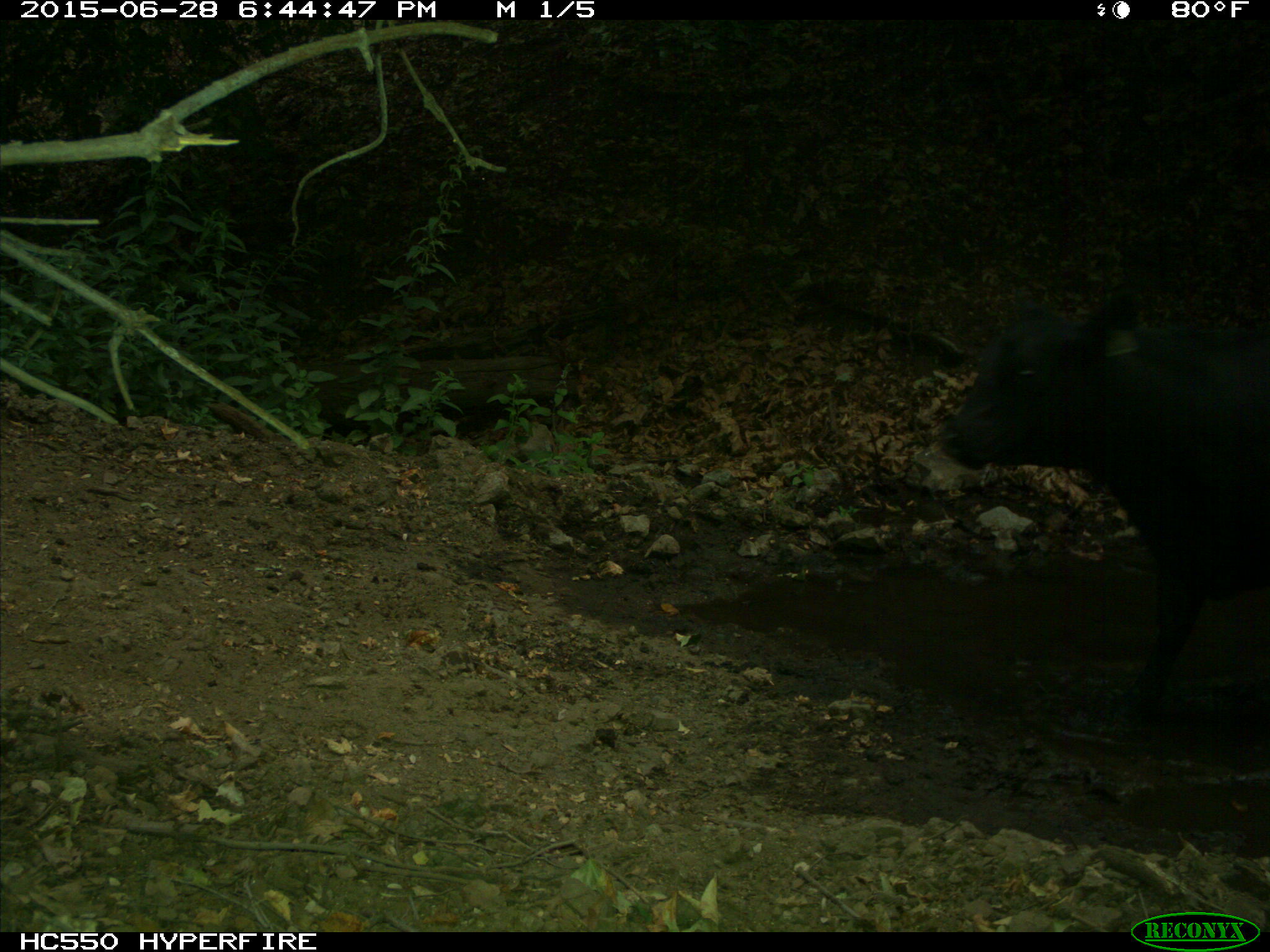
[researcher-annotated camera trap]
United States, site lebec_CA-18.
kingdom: Animalia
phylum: Chordata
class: Mammalia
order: Artiodactyla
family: Bovidae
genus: Bos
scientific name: Bos taurus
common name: domestic cow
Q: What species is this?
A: Bos taurus (domestic cow).